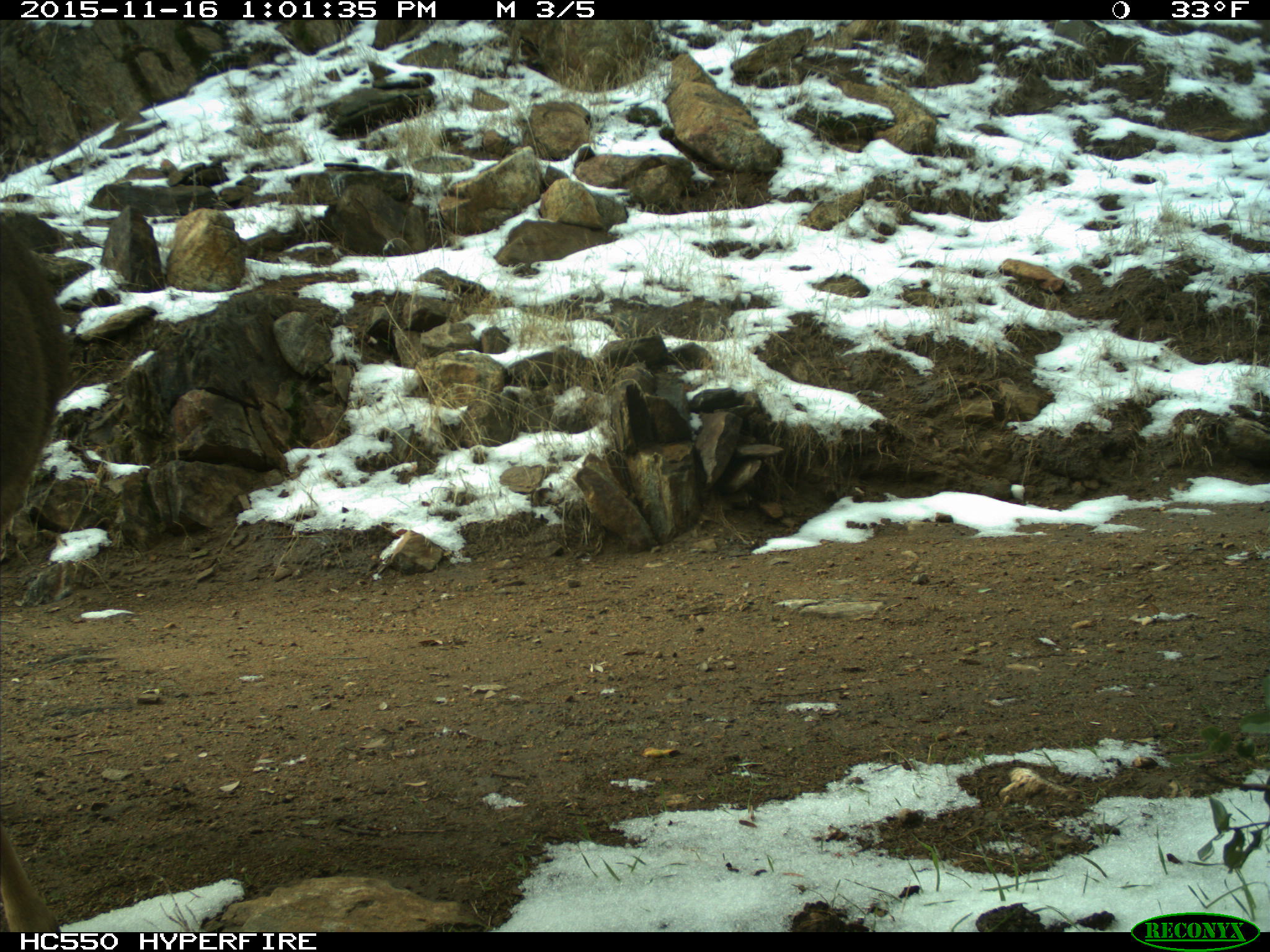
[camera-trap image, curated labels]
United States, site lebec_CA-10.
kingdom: Animalia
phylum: Chordata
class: Mammalia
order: Artiodactyla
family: Cervidae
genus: Odocoileus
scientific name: Odocoileus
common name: deer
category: unidentified deer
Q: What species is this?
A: Unidentified deer (deer) (Odocoileus).